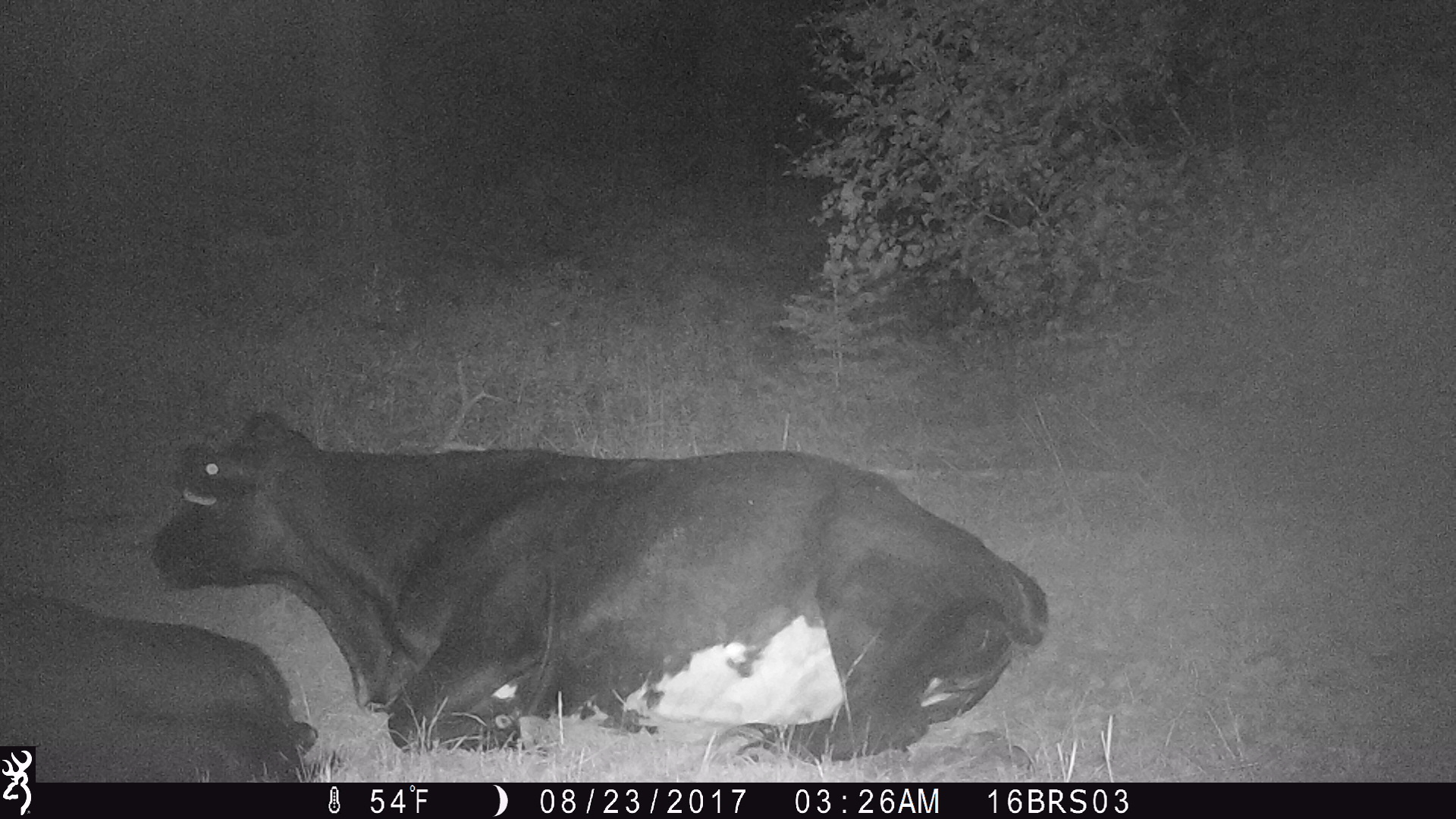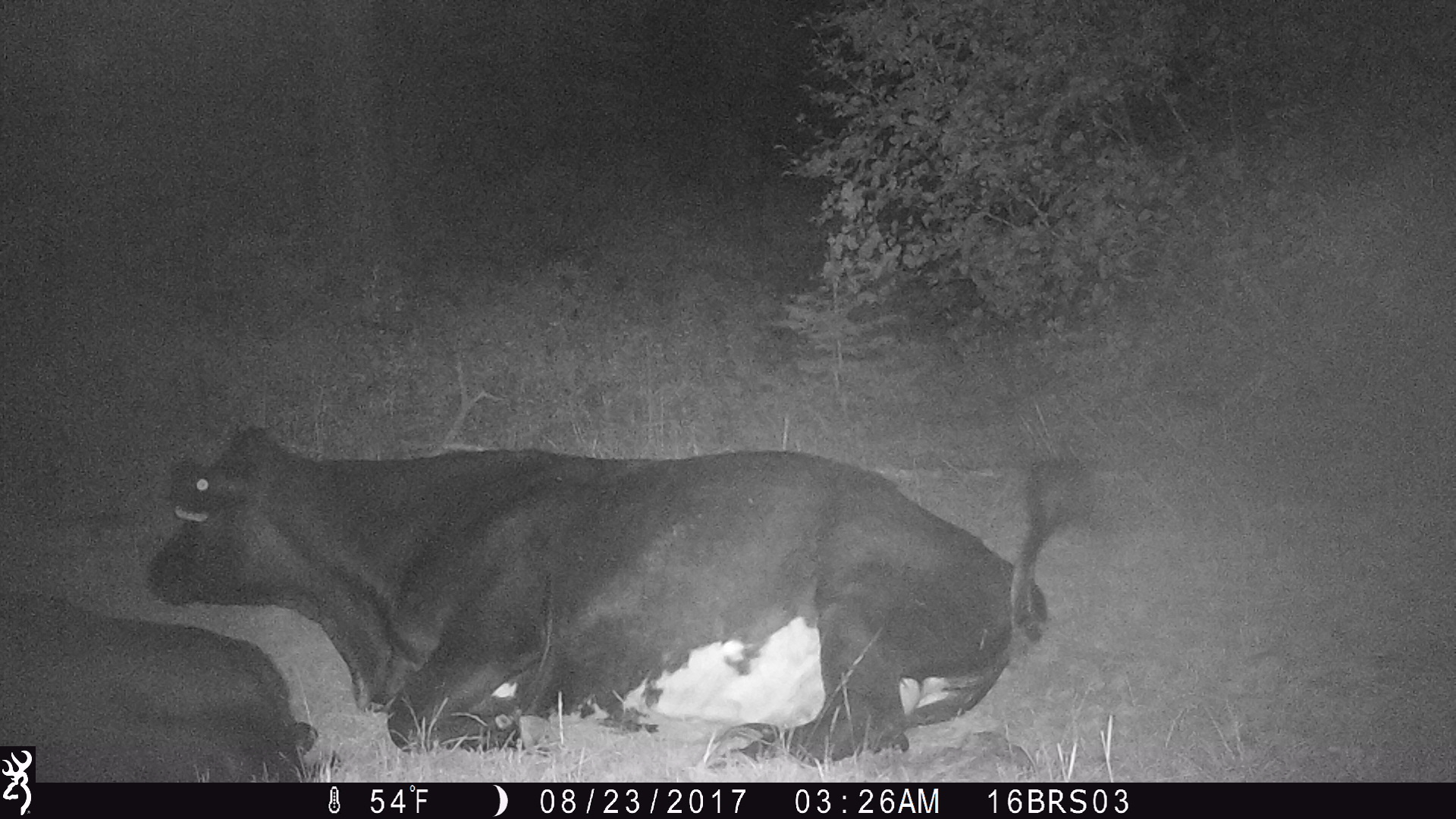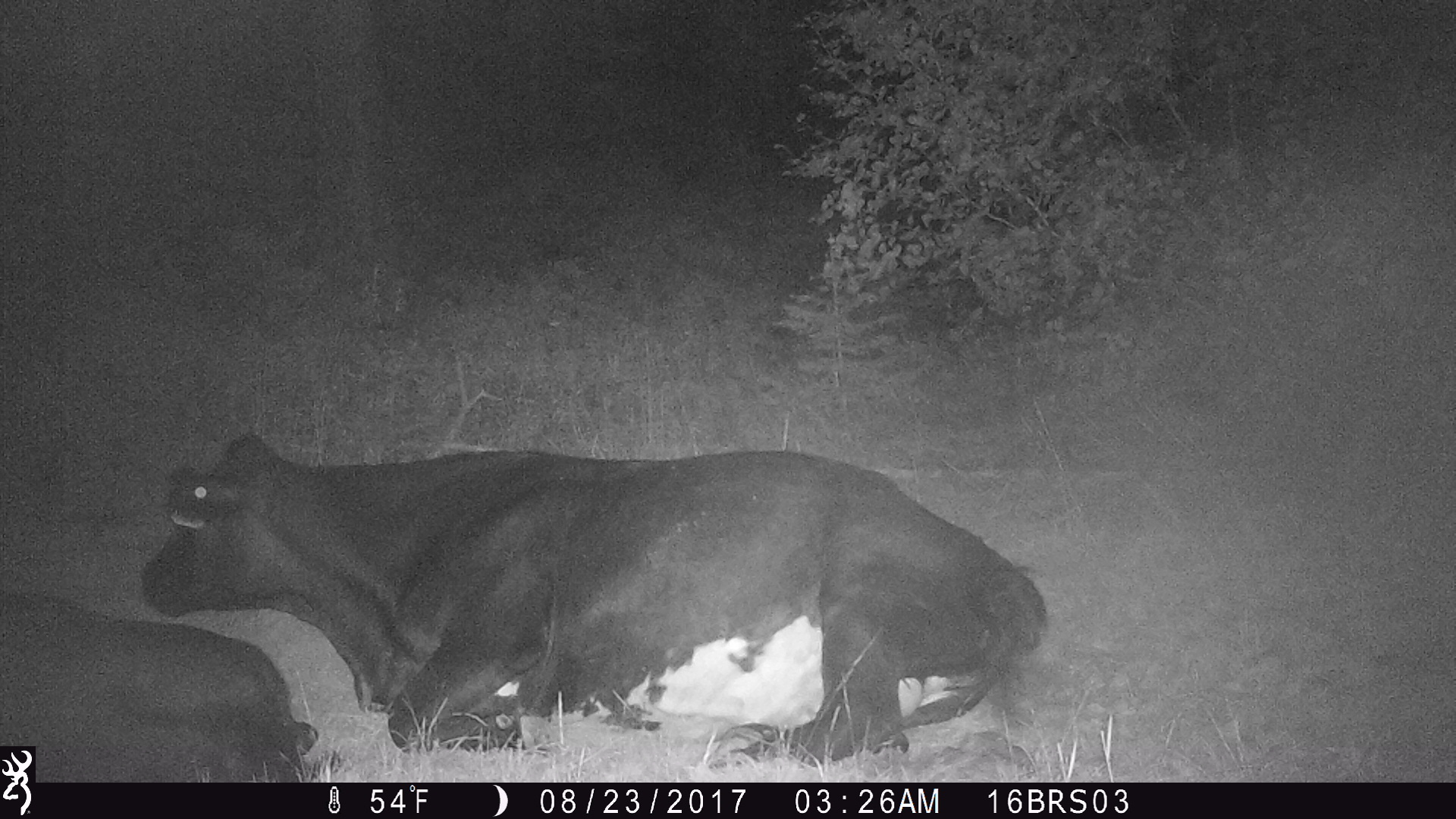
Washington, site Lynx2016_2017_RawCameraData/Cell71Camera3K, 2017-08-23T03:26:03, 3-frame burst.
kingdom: Animalia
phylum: Chordata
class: Mammalia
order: Artiodactyla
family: Bovidae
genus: Bos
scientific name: Bos taurus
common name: domestic cattle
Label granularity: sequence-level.